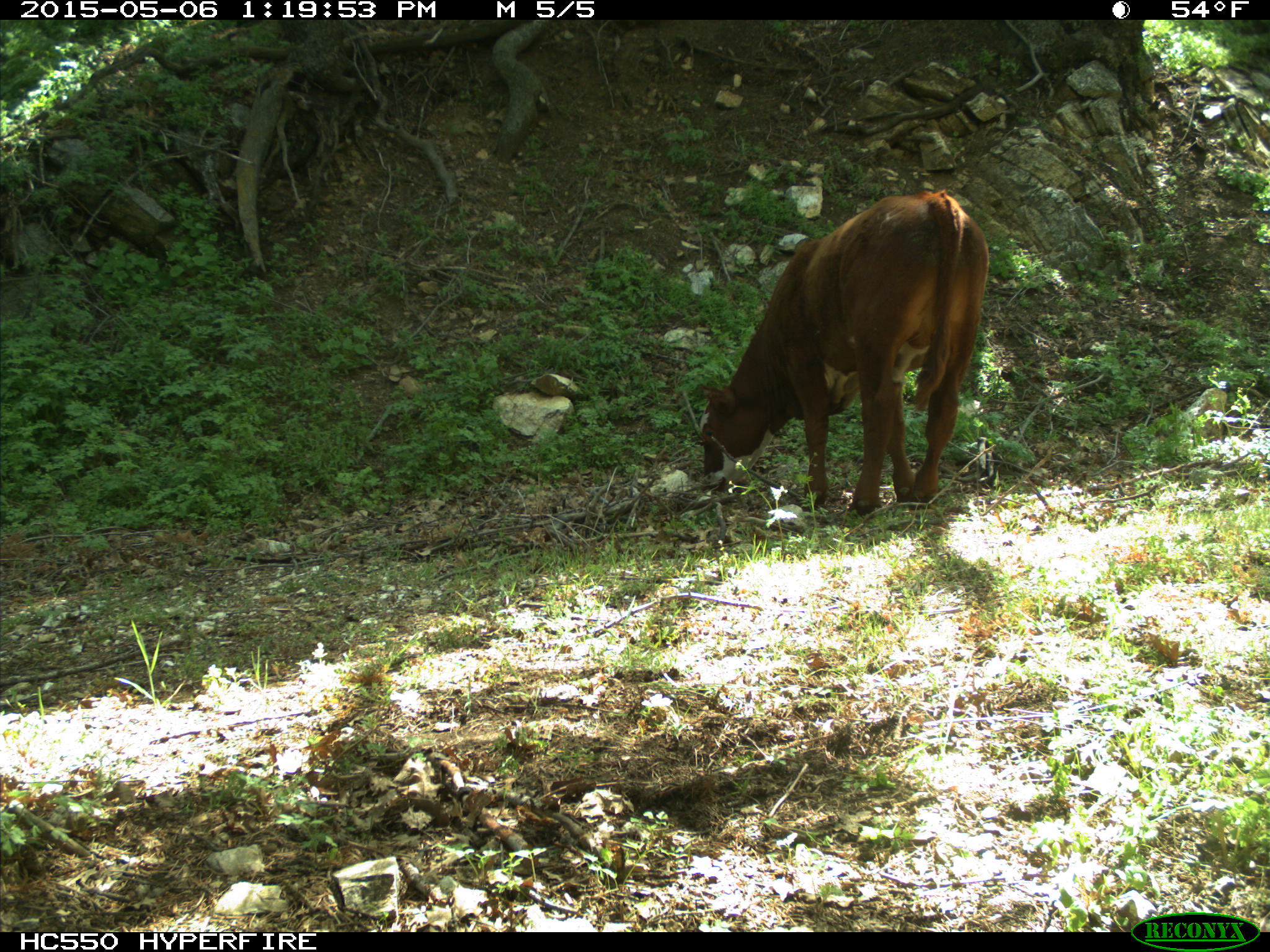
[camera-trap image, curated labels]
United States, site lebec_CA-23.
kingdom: Animalia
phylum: Chordata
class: Mammalia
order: Artiodactyla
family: Bovidae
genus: Bos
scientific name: Bos taurus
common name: domestic cow